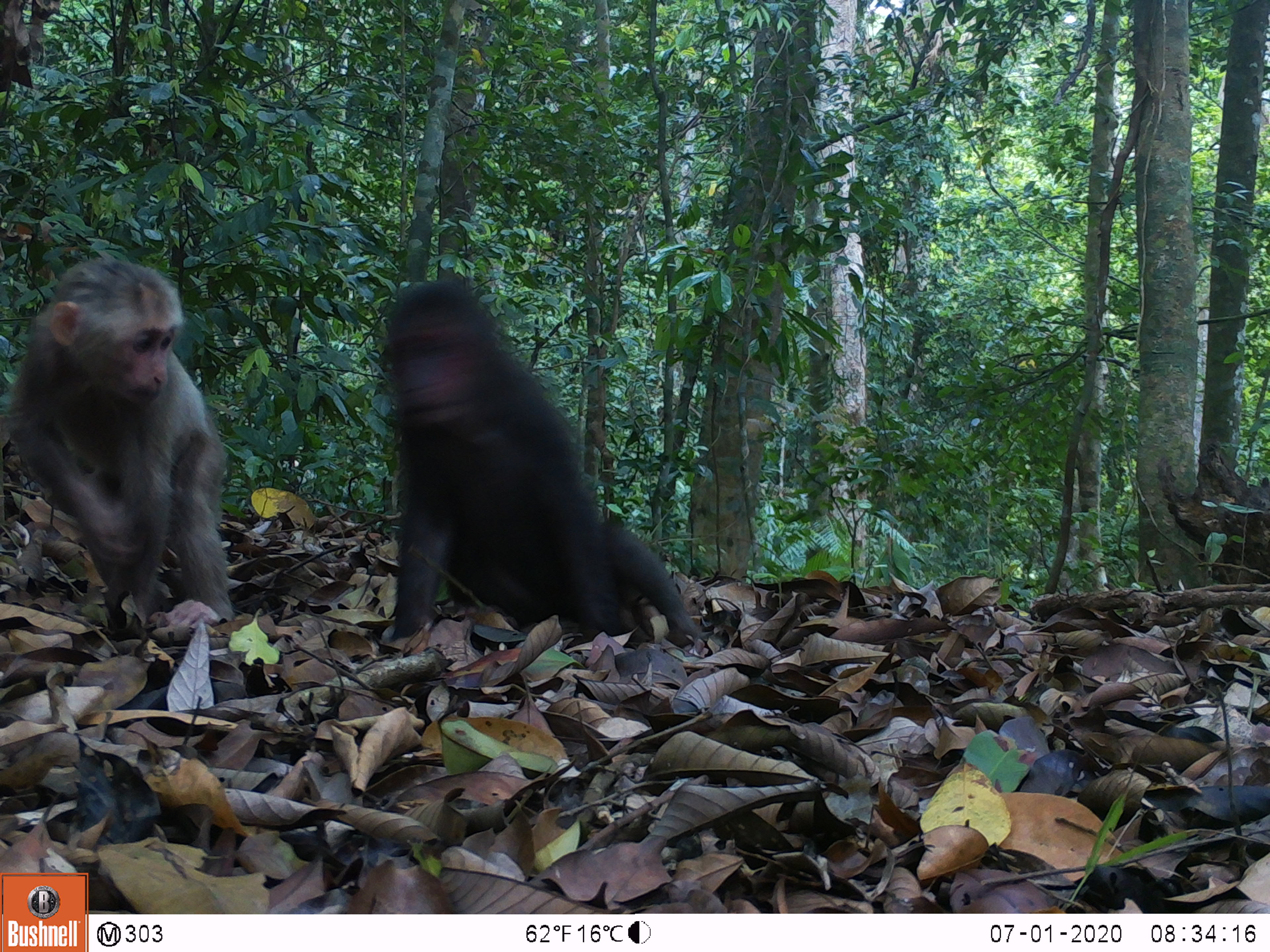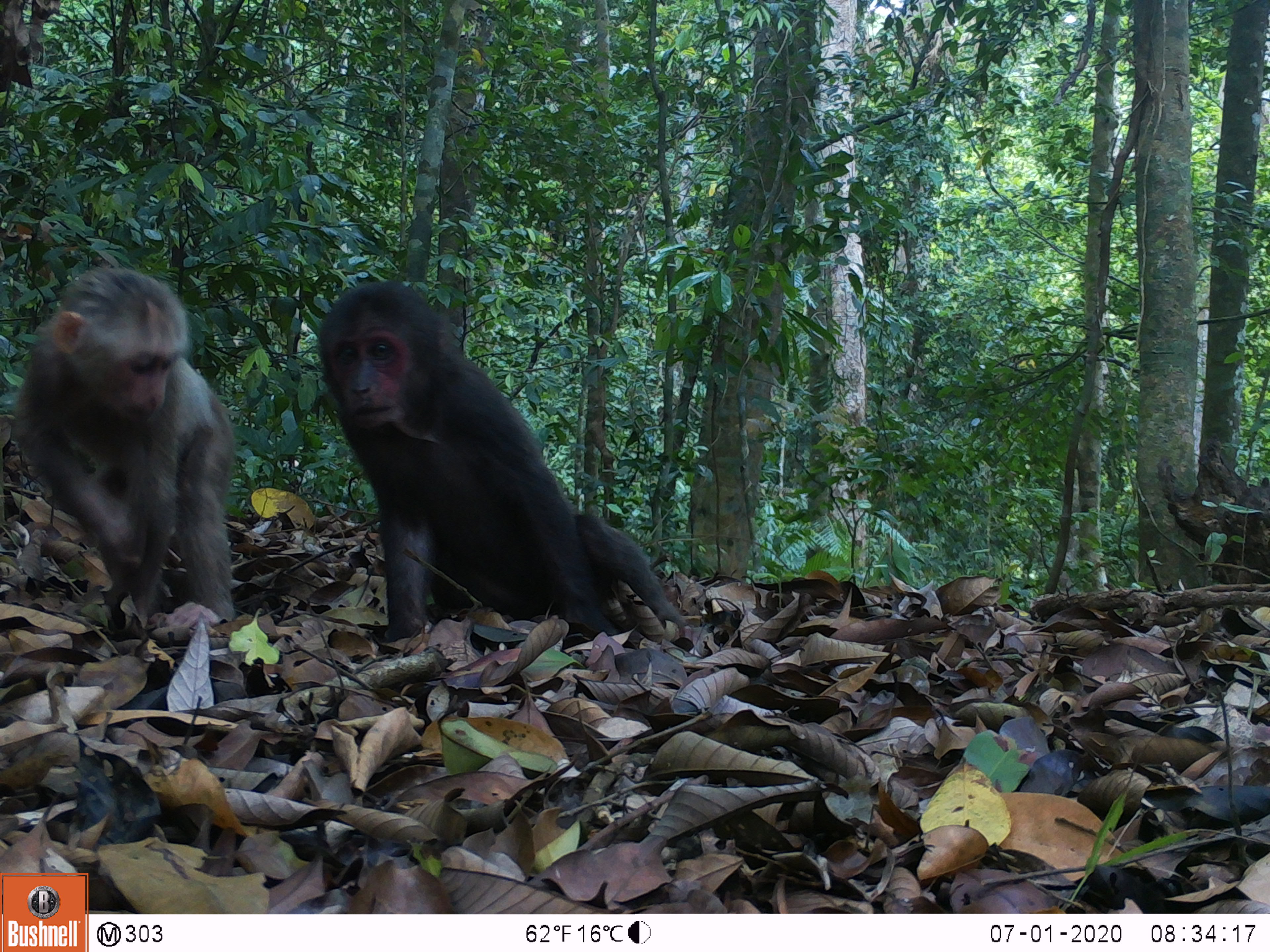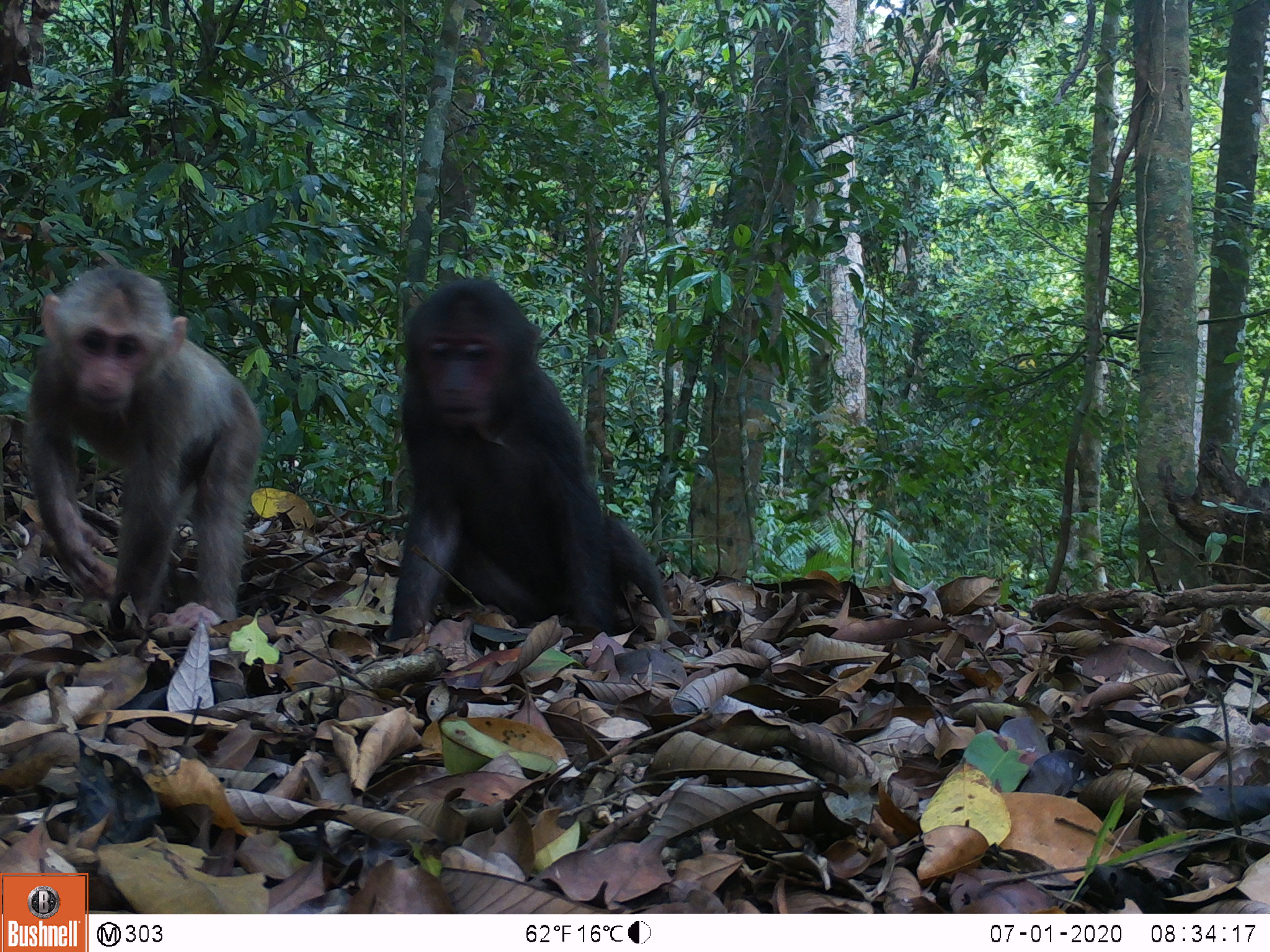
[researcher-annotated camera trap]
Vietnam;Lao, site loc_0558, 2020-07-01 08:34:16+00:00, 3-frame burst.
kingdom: Animalia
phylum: Chordata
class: Mammalia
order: Primates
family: Cercopithecidae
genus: Macaca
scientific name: Macaca arctoides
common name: stump-tailed macaque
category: stump tailed macaque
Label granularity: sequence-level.